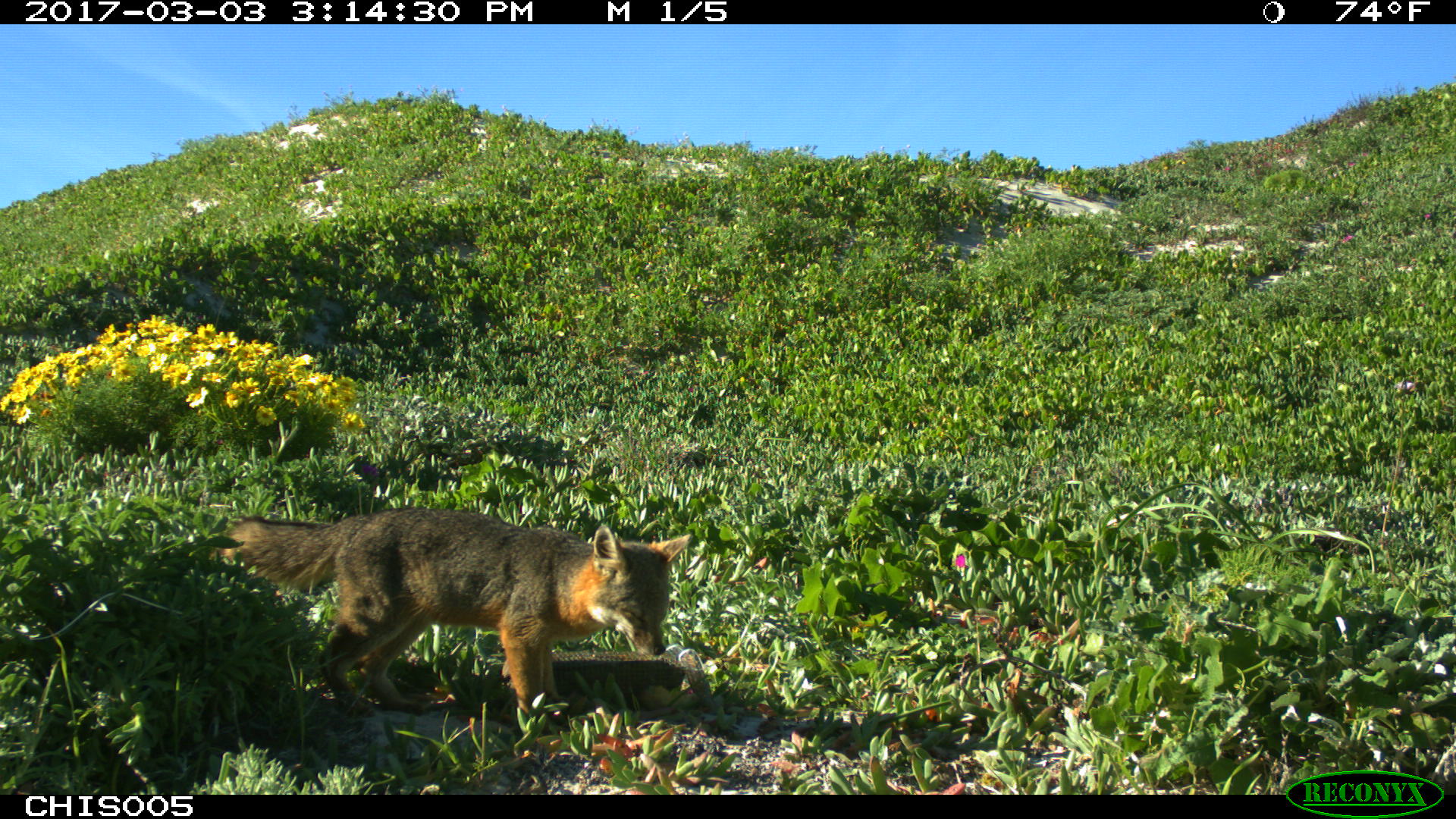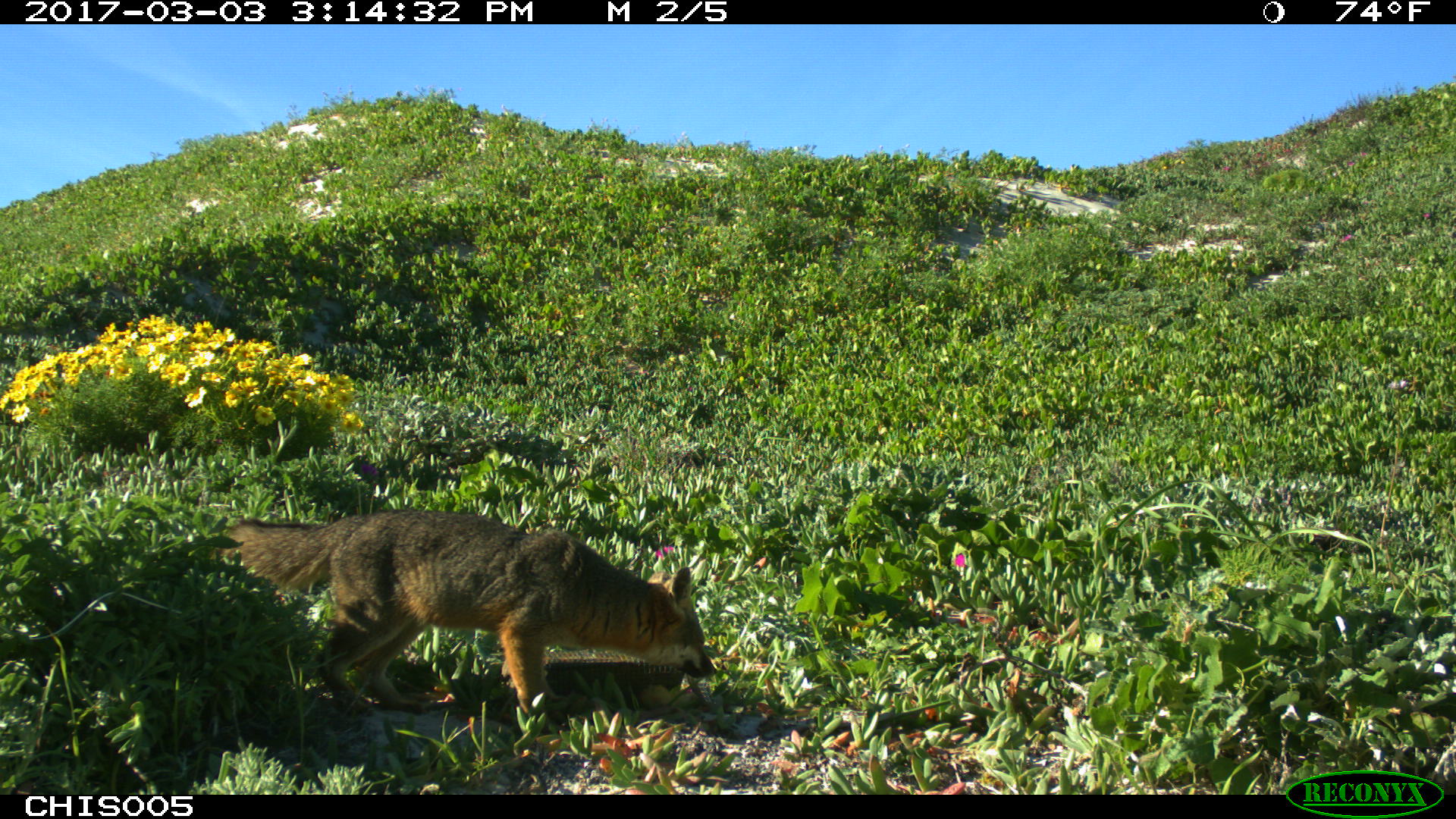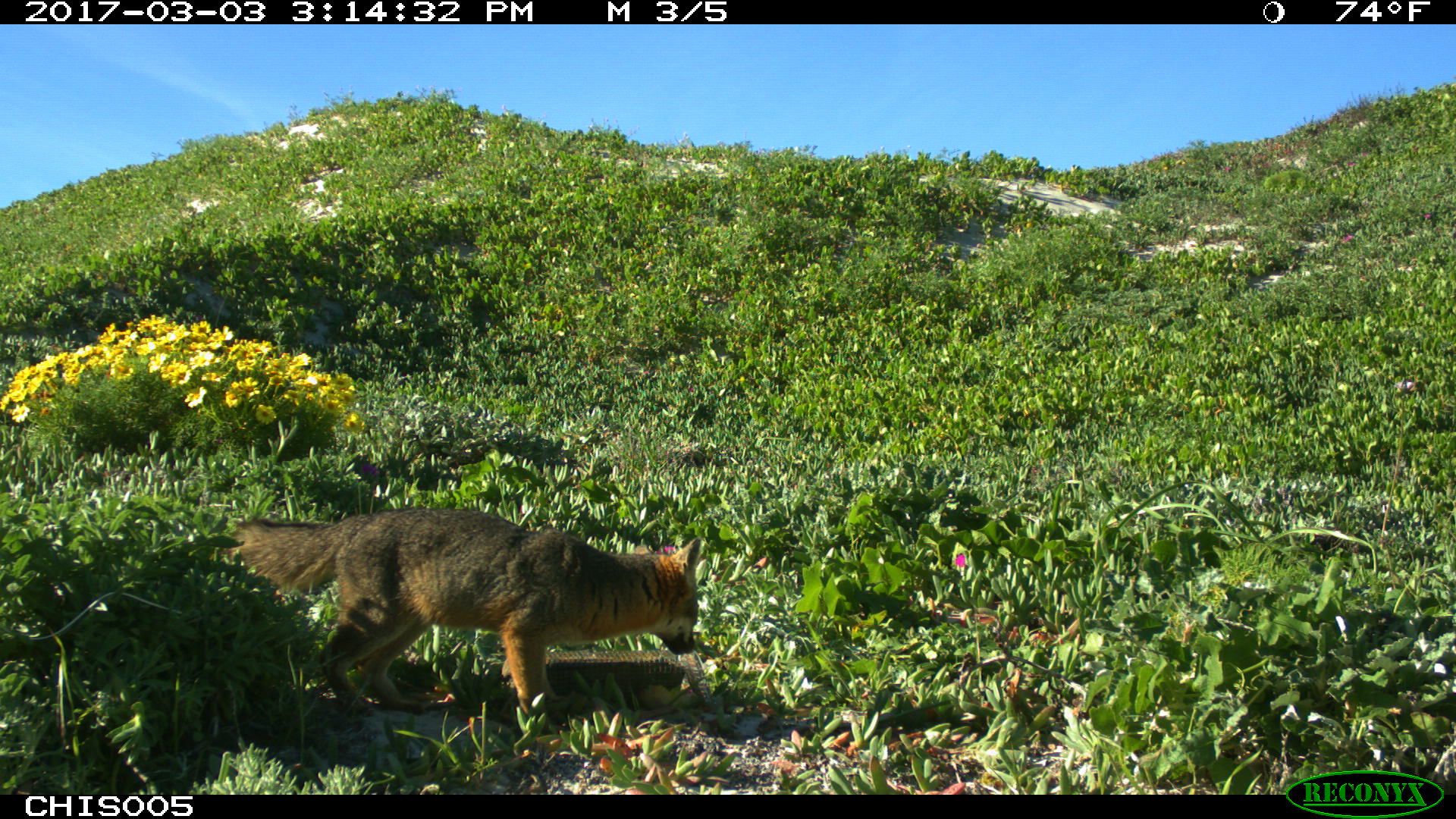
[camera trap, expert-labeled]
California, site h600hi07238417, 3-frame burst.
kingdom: Animalia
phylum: Chordata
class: Mammalia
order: Carnivora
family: Canidae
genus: Urocyon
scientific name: Urocyon littoralis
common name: island fox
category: fox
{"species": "fox (island fox) (Urocyon littoralis)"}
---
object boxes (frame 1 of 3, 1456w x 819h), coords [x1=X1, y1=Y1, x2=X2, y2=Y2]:
fox: [x1=215, y1=510, x2=692, y2=733]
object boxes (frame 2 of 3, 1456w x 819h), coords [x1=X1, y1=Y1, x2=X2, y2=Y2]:
fox: [x1=224, y1=508, x2=714, y2=730]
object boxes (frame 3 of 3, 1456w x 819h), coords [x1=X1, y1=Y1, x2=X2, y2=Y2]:
fox: [x1=234, y1=507, x2=698, y2=721]